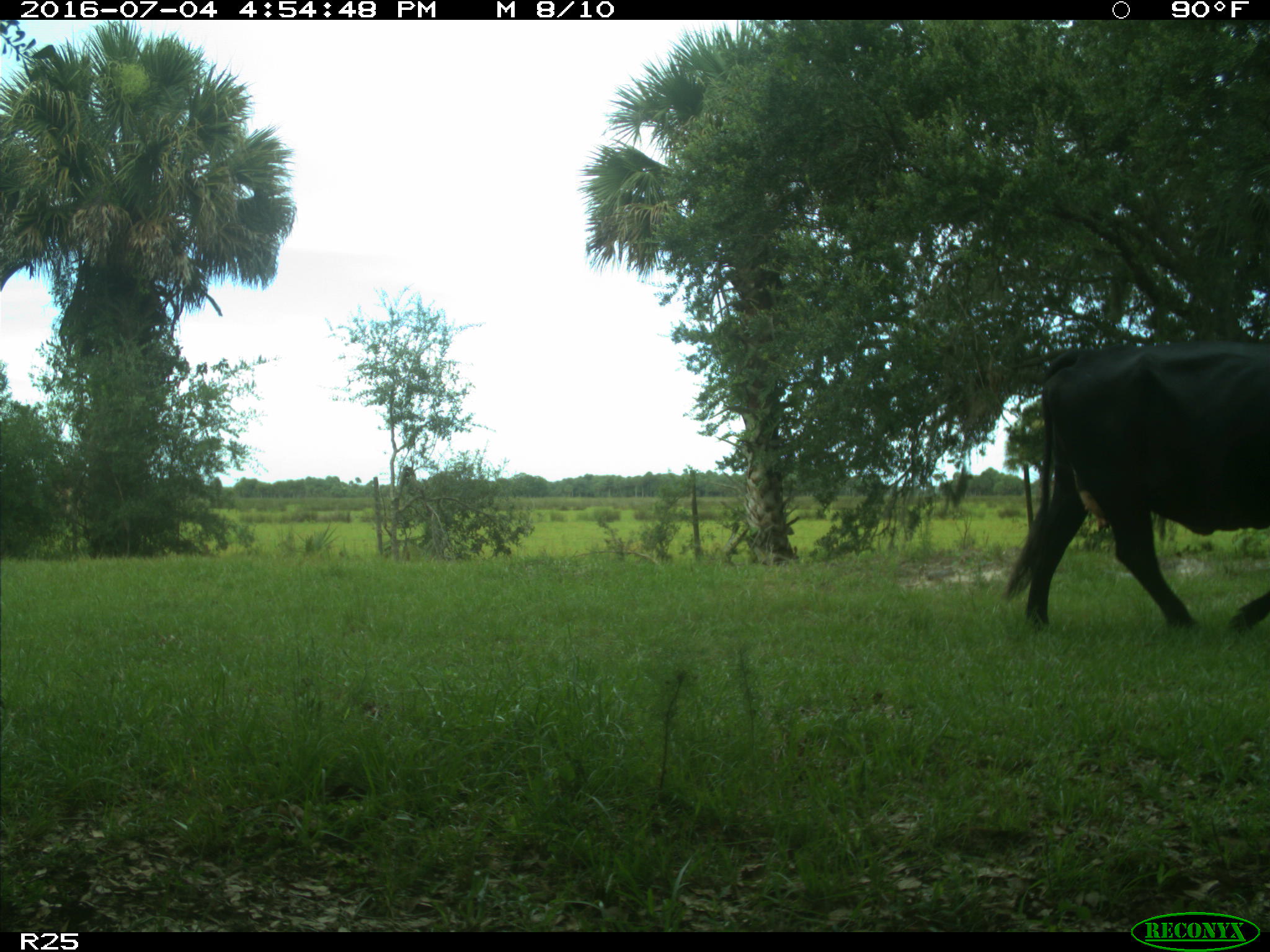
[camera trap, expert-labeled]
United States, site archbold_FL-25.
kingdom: Animalia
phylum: Chordata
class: Mammalia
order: Artiodactyla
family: Bovidae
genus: Bos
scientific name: Bos taurus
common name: domestic cow